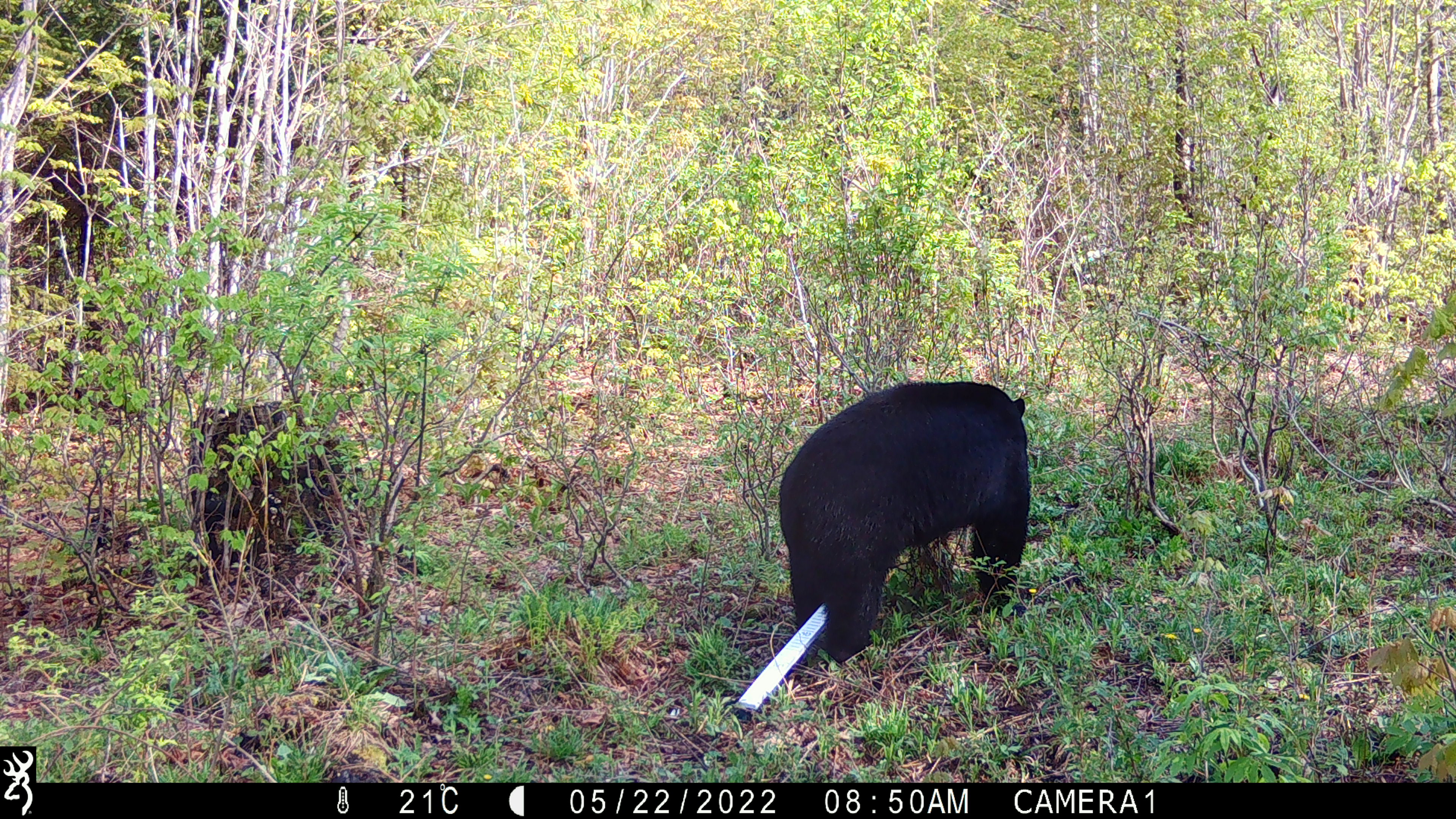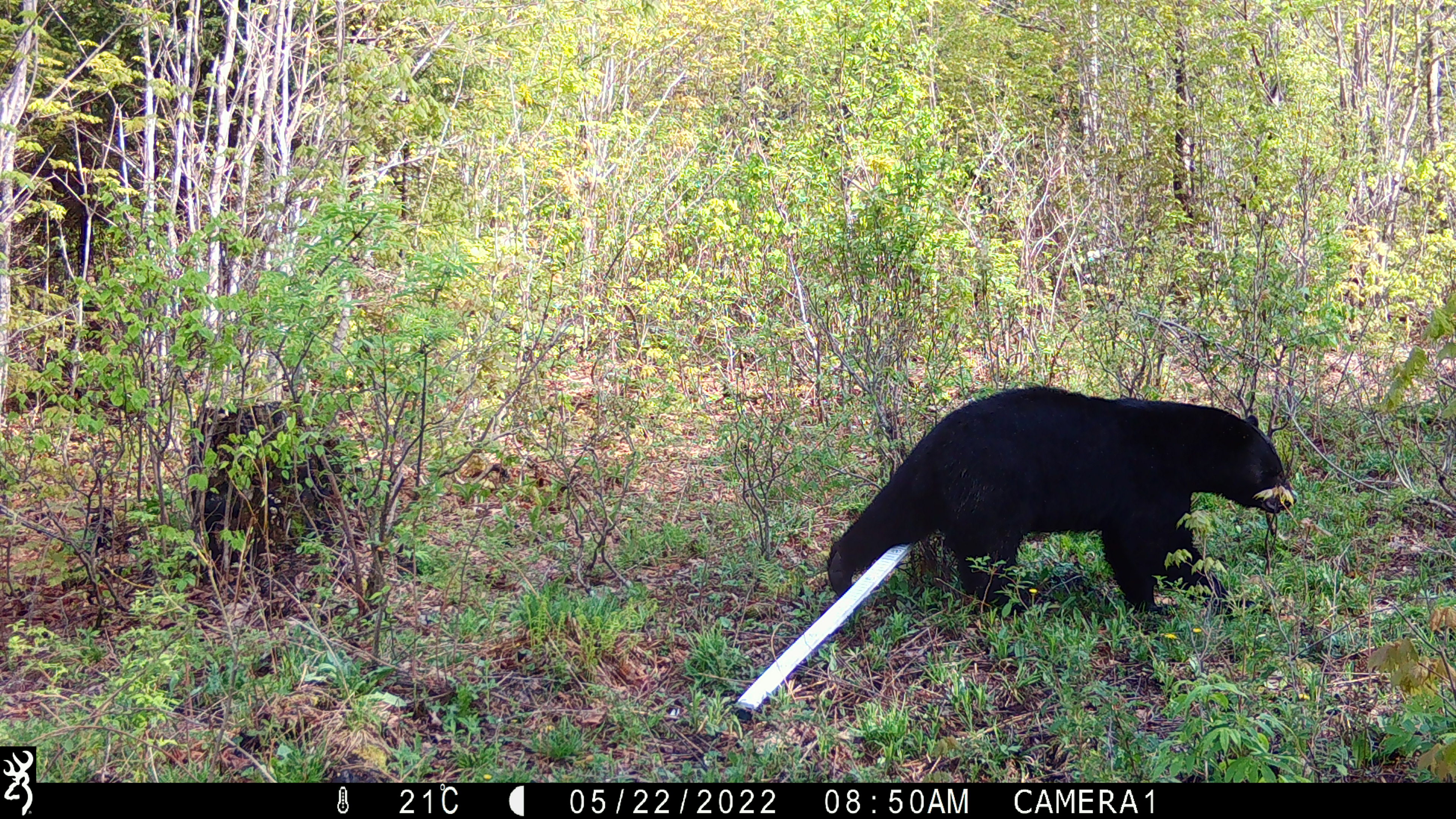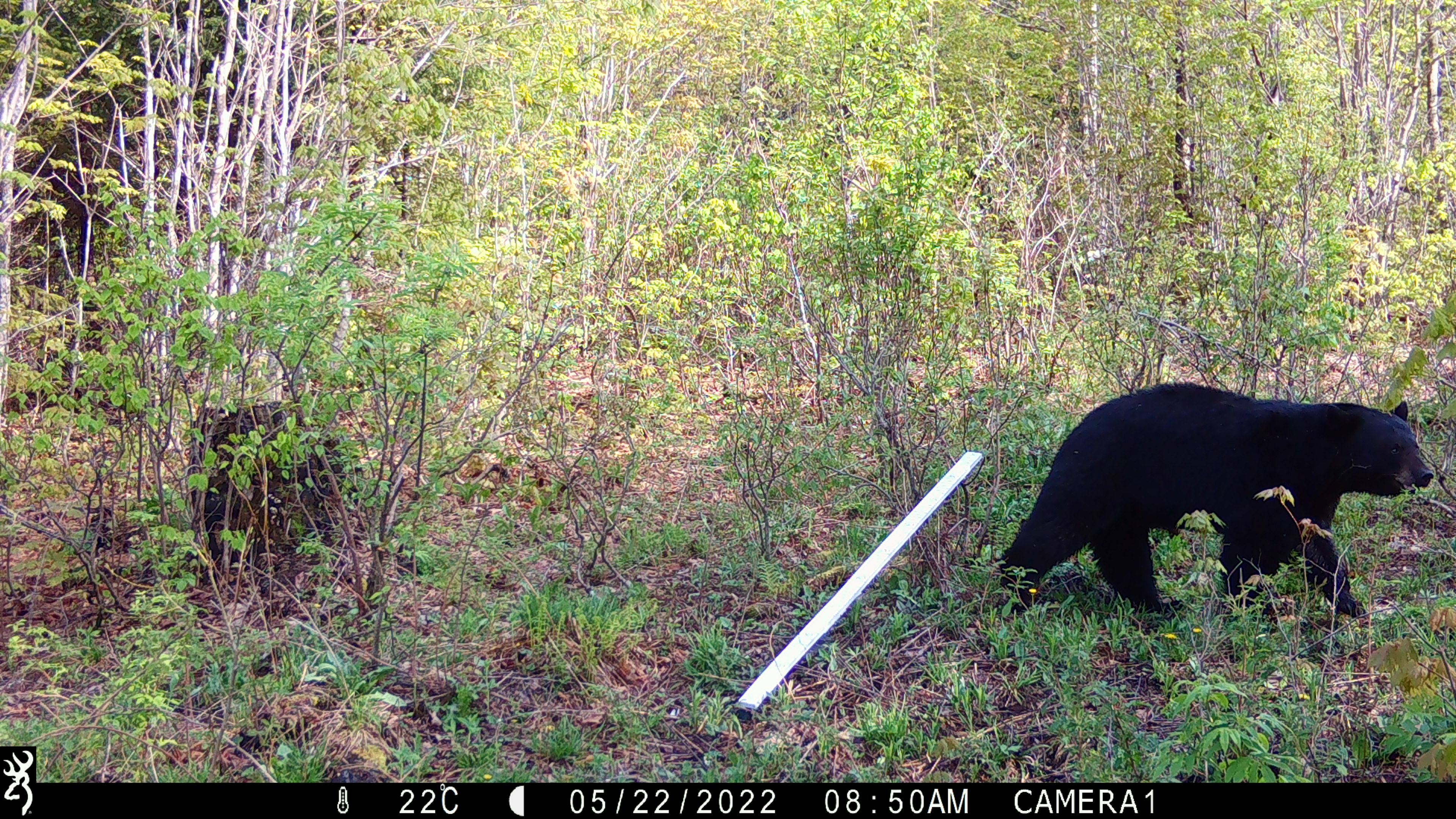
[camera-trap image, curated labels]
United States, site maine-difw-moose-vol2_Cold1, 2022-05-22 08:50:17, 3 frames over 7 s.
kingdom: Animalia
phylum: Chordata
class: Mammalia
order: Carnivora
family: Ursidae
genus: Ursus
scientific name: Ursus americanus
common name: black bear